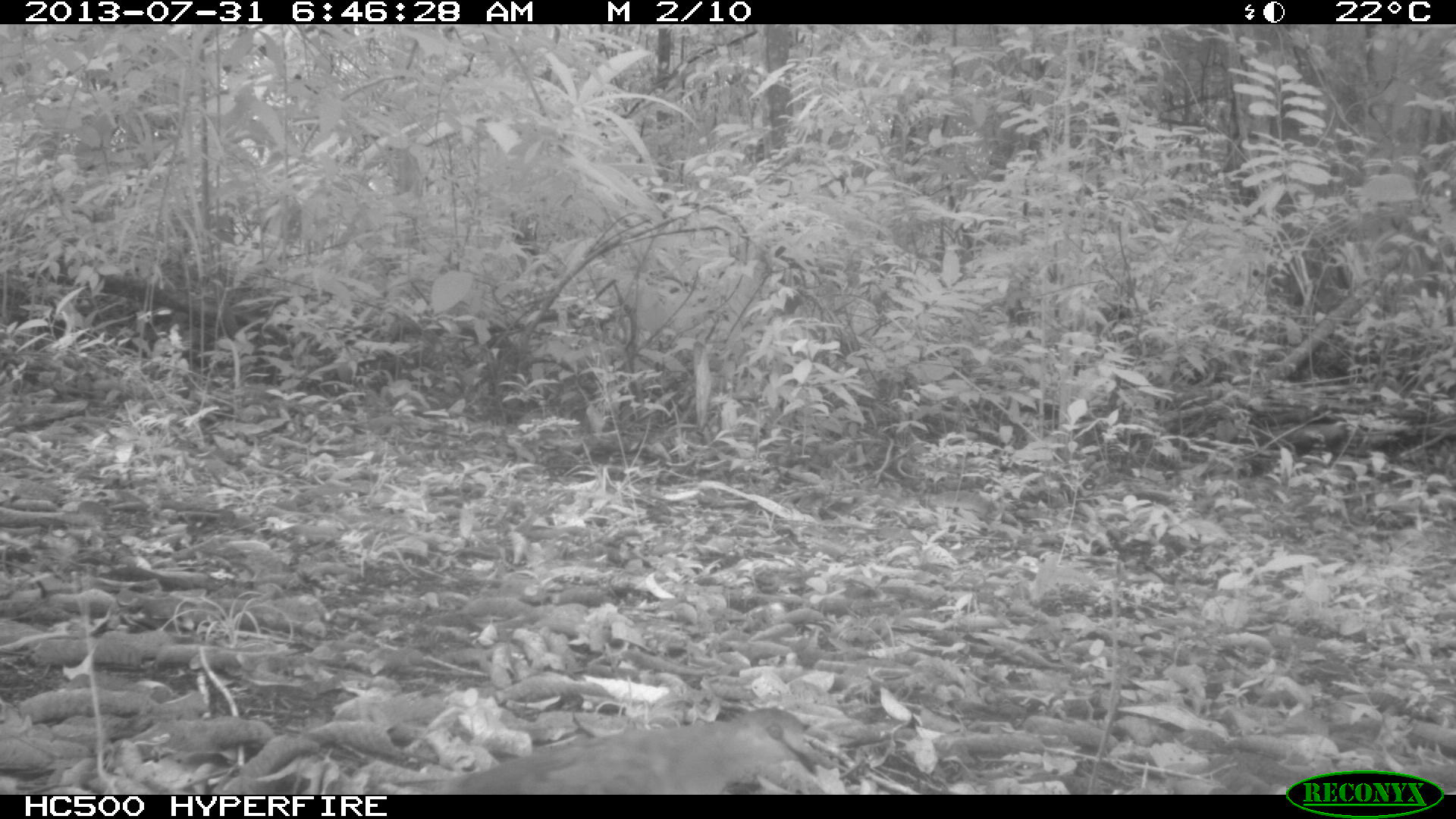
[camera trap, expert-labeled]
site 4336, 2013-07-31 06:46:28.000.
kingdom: Animalia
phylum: Chordata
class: Aves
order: Columbiformes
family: Columbidae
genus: Leptotila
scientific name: Leptotila plumbeiceps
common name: gray-headed dove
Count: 1.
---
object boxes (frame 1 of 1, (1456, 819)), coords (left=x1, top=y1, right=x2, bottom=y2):
leptotila plumbeiceps: (left=379, top=708, right=824, bottom=791)